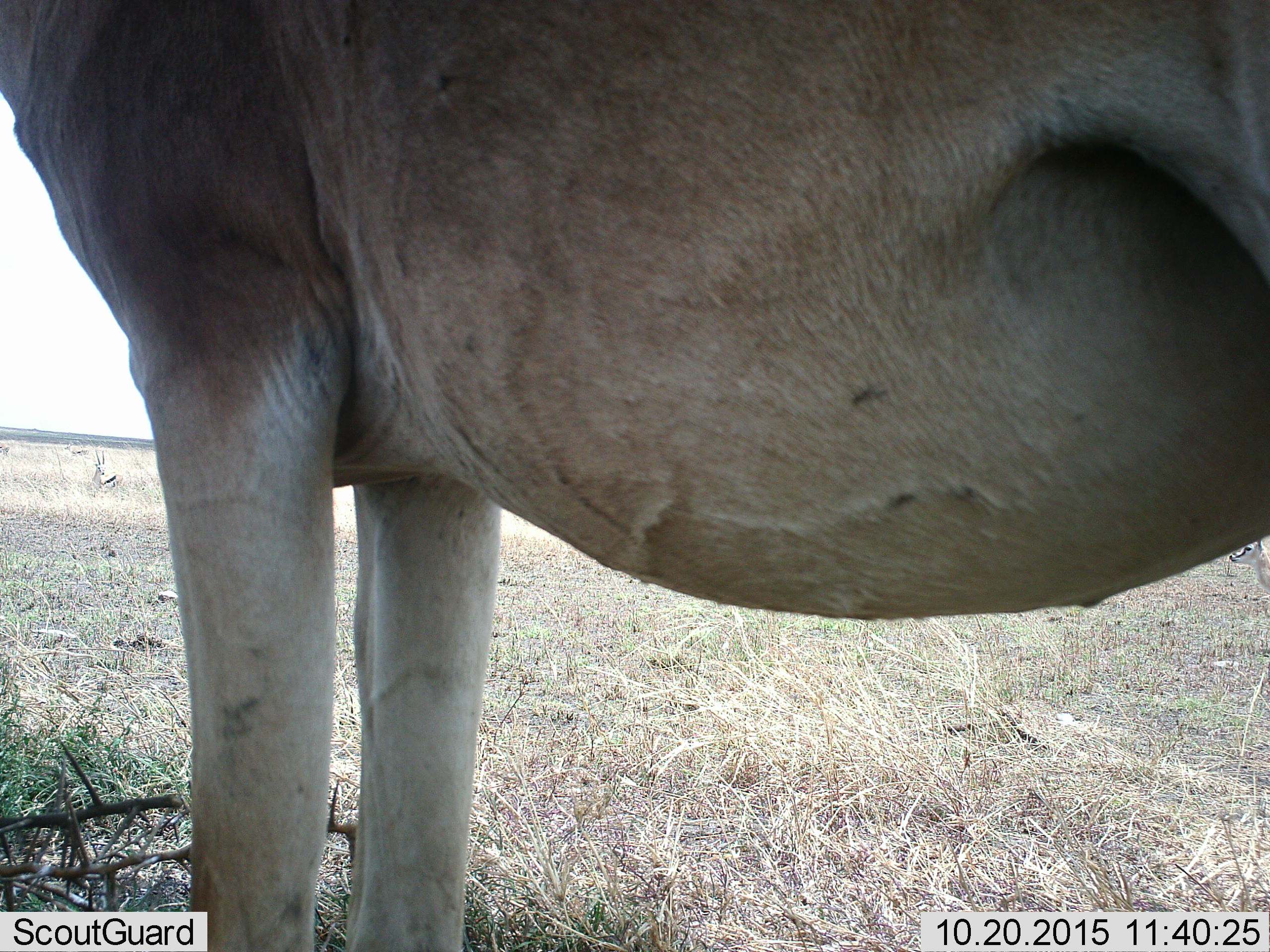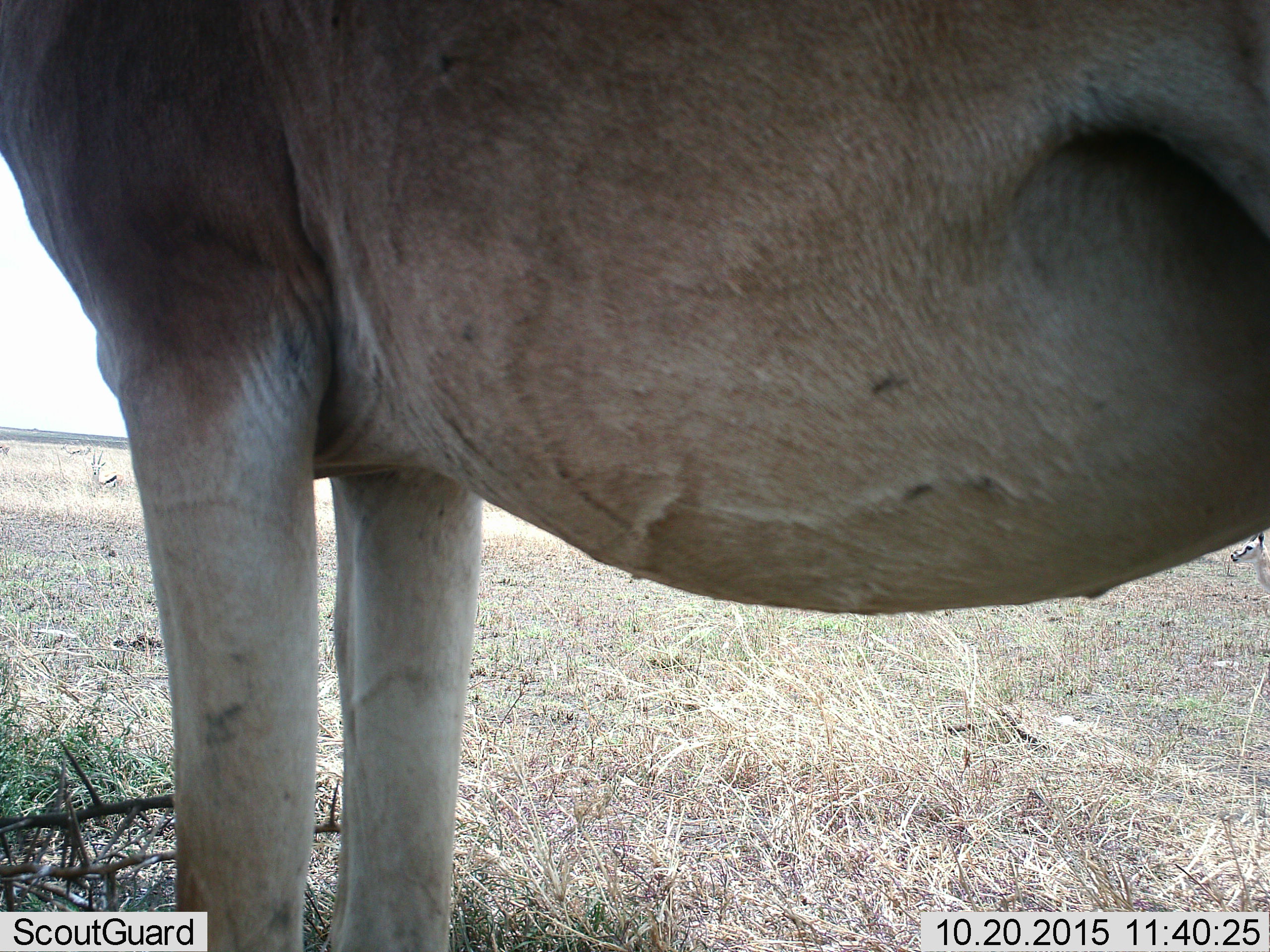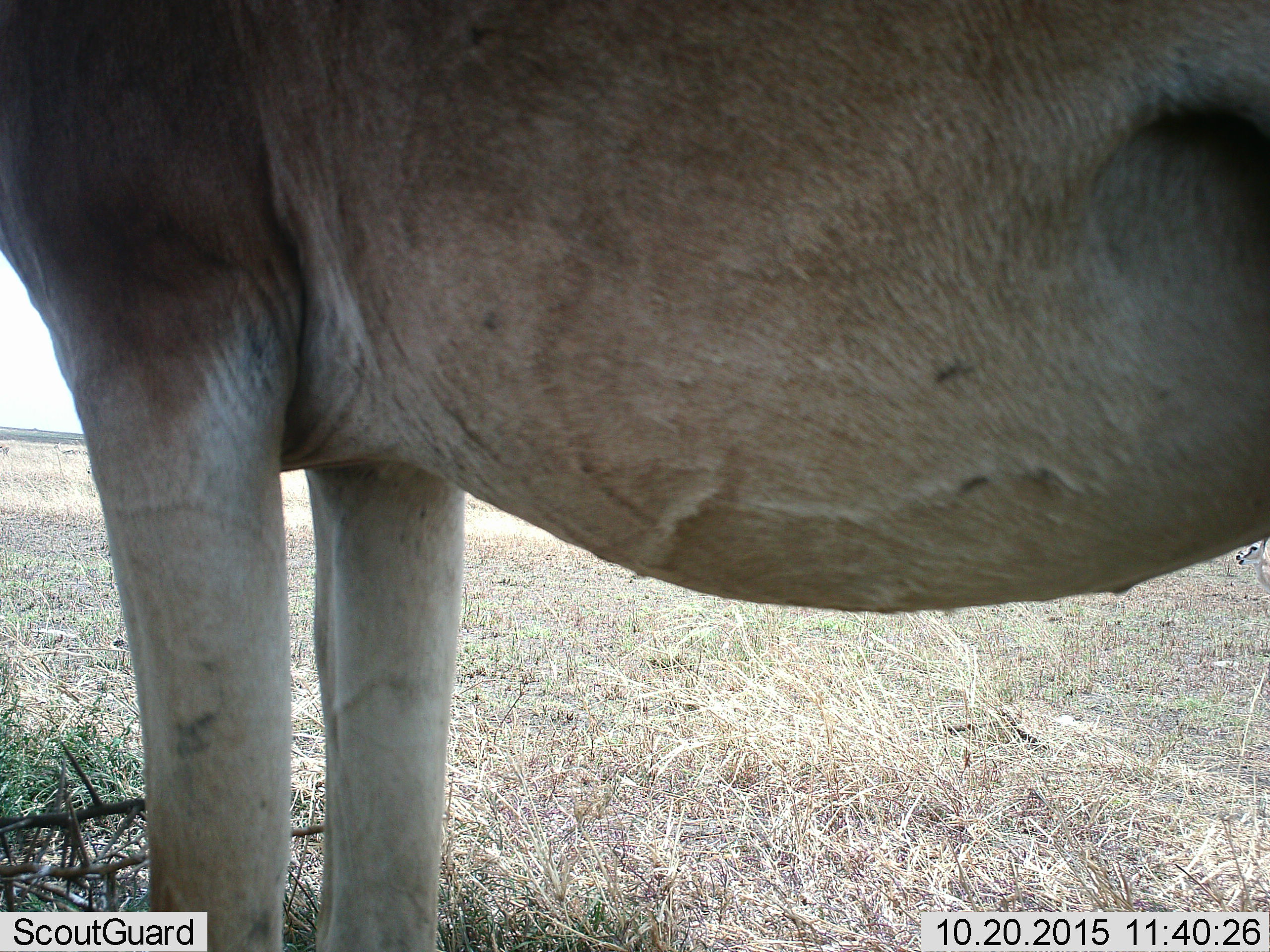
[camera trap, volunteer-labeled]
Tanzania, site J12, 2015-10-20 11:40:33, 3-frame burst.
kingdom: Animalia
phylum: Chordata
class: Mammalia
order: Artiodactyla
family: Bovidae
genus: Eudorcas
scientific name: Eudorcas thomsonii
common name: thomson's gazelle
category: gazellethomsons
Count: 2.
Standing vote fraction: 100%.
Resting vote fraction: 40%.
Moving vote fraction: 20%.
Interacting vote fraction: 0%.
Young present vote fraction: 20%.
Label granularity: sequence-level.